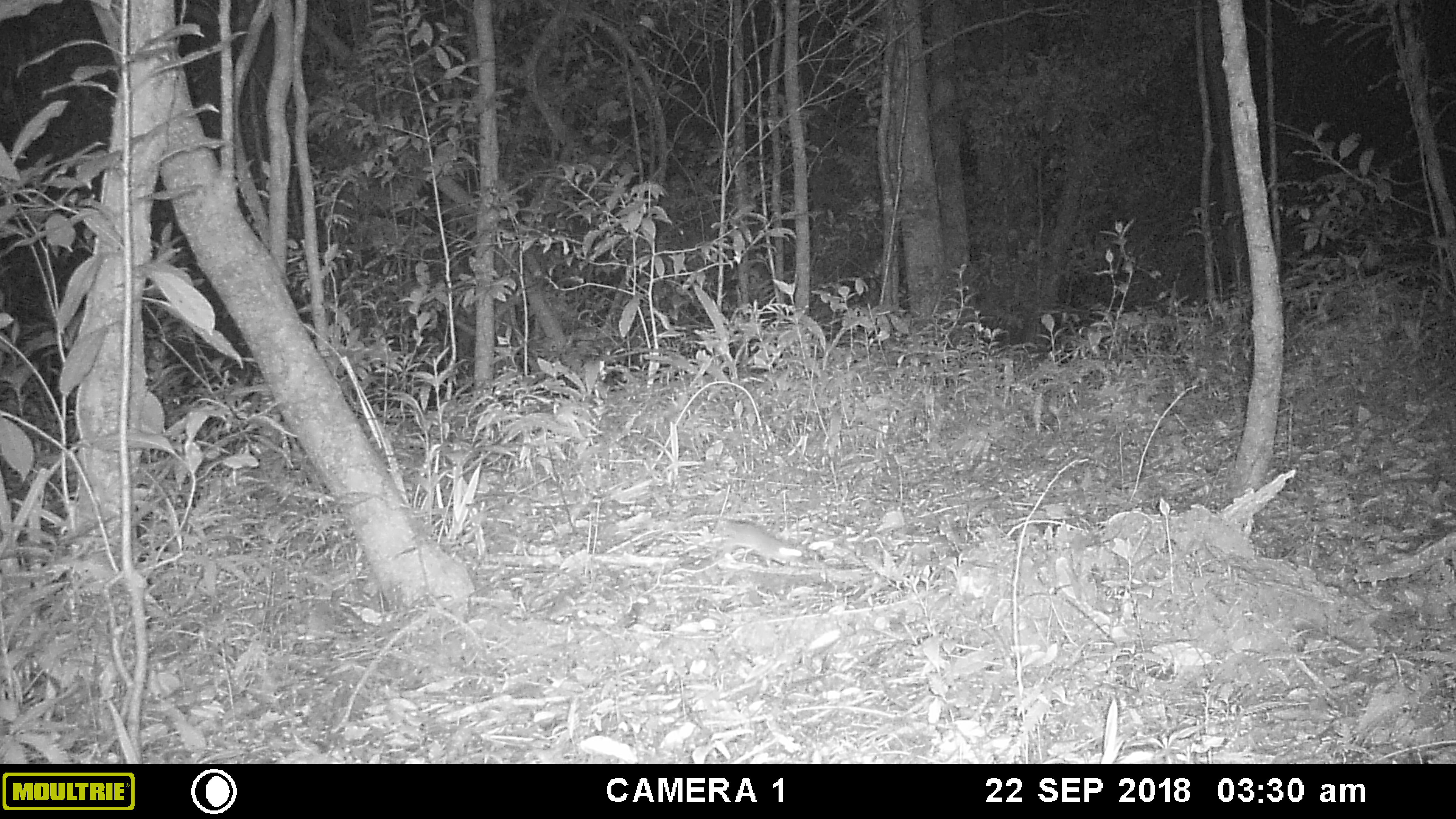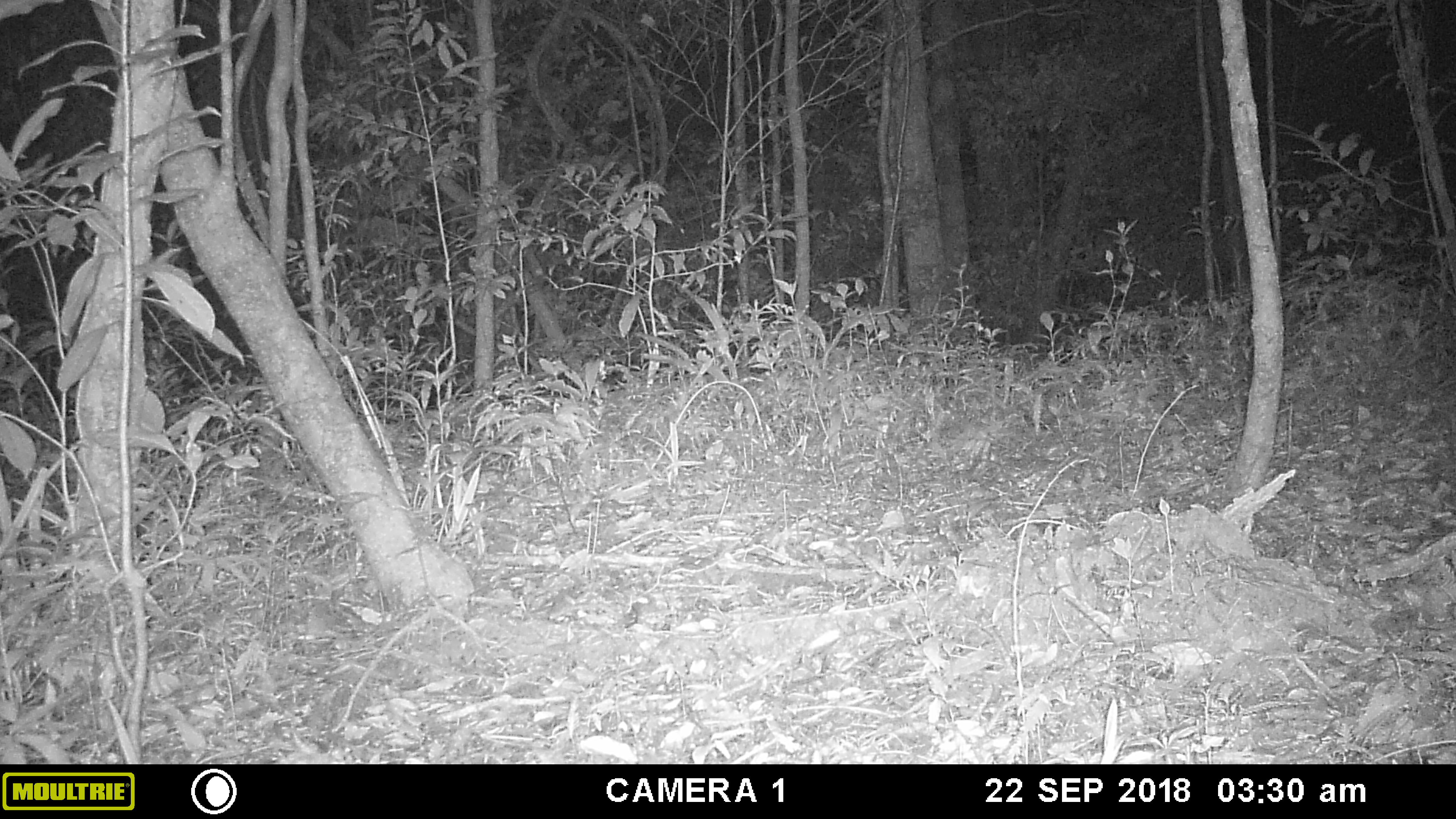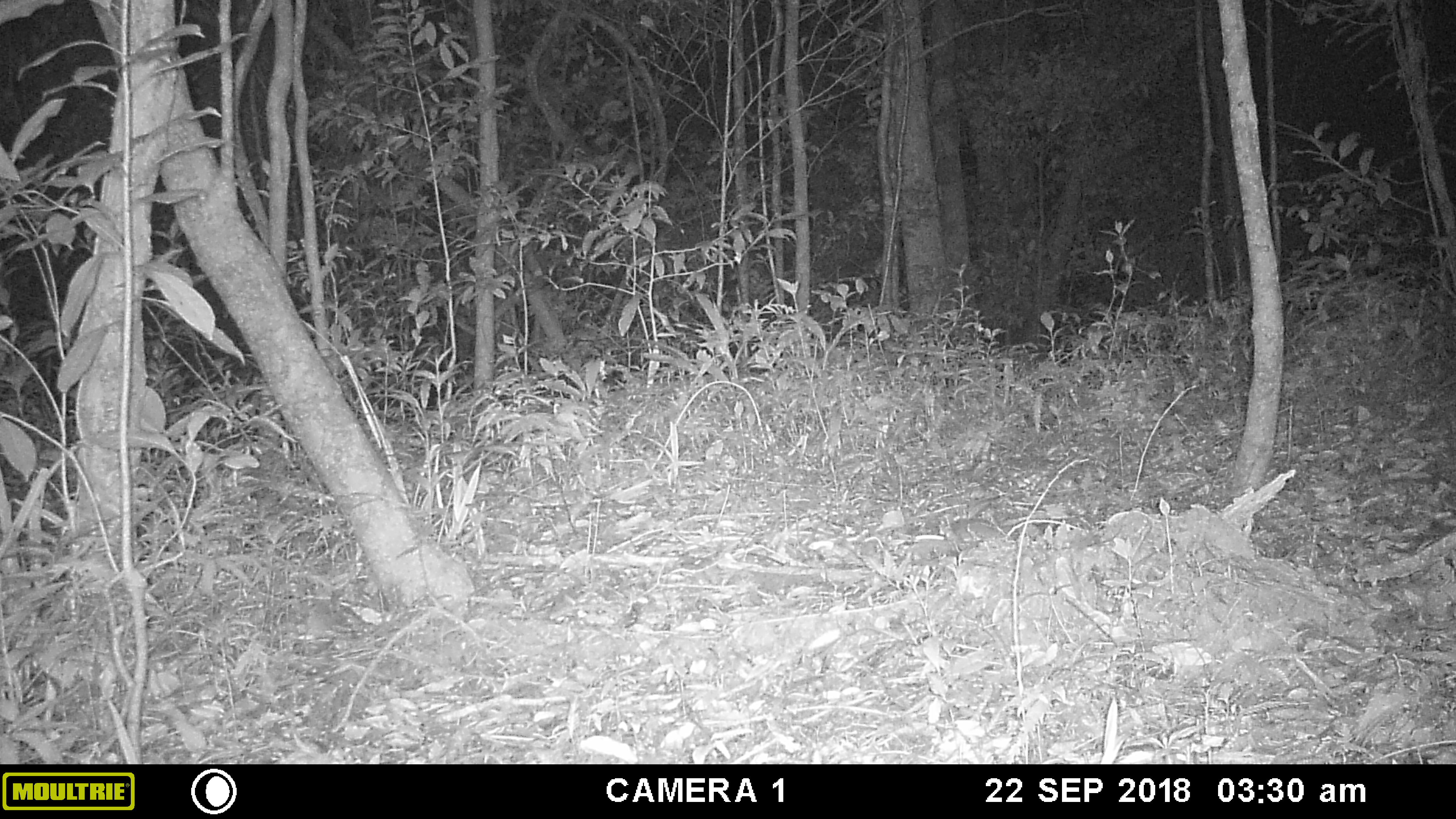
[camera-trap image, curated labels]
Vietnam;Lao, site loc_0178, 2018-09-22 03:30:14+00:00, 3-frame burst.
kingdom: Animalia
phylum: Chordata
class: Mammalia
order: Rodentia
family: Muridae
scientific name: Muridae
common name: old-world mice and rats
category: unidentified murid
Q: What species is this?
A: Unidentified murid (old-world mice and rats) (Muridae).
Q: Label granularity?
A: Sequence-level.